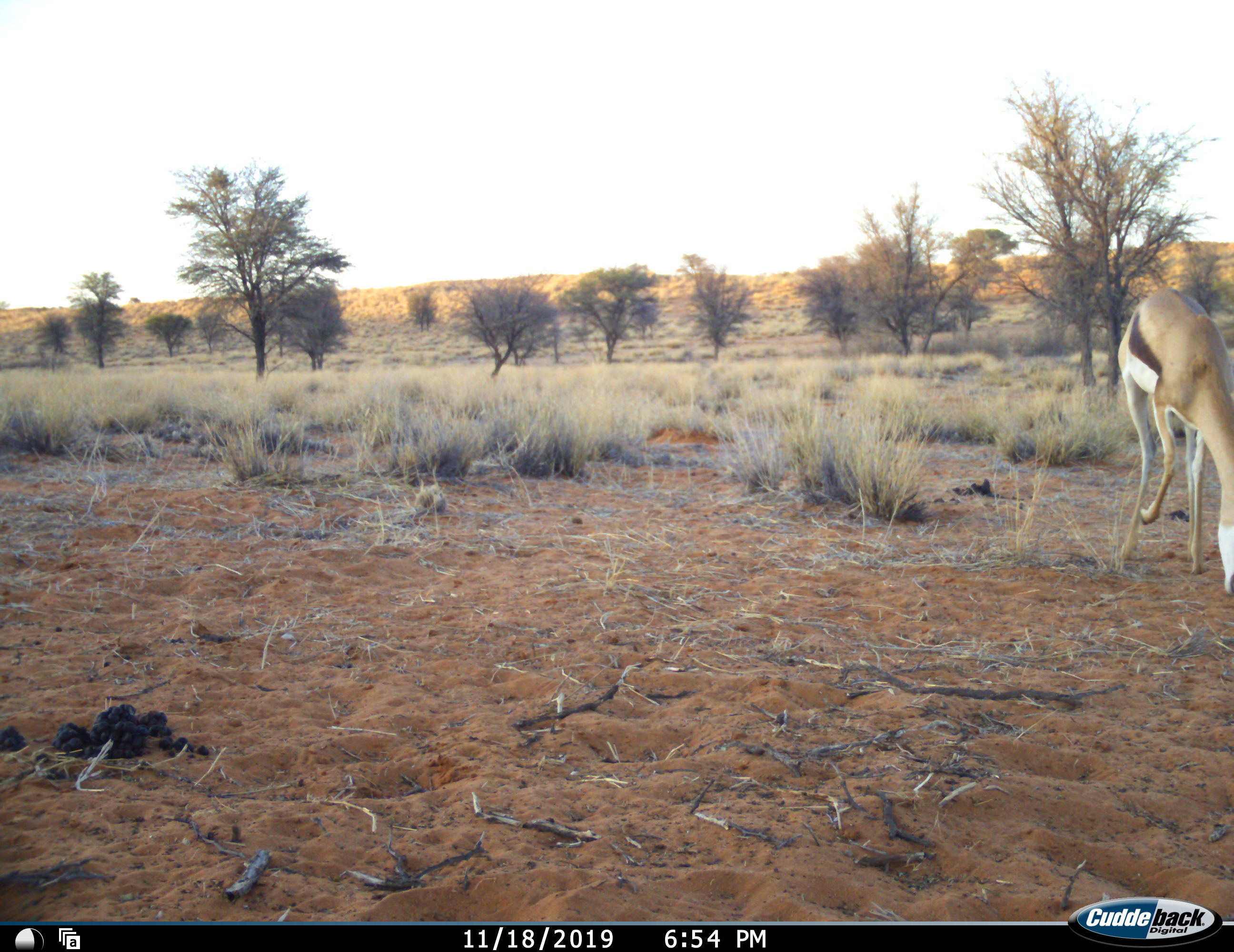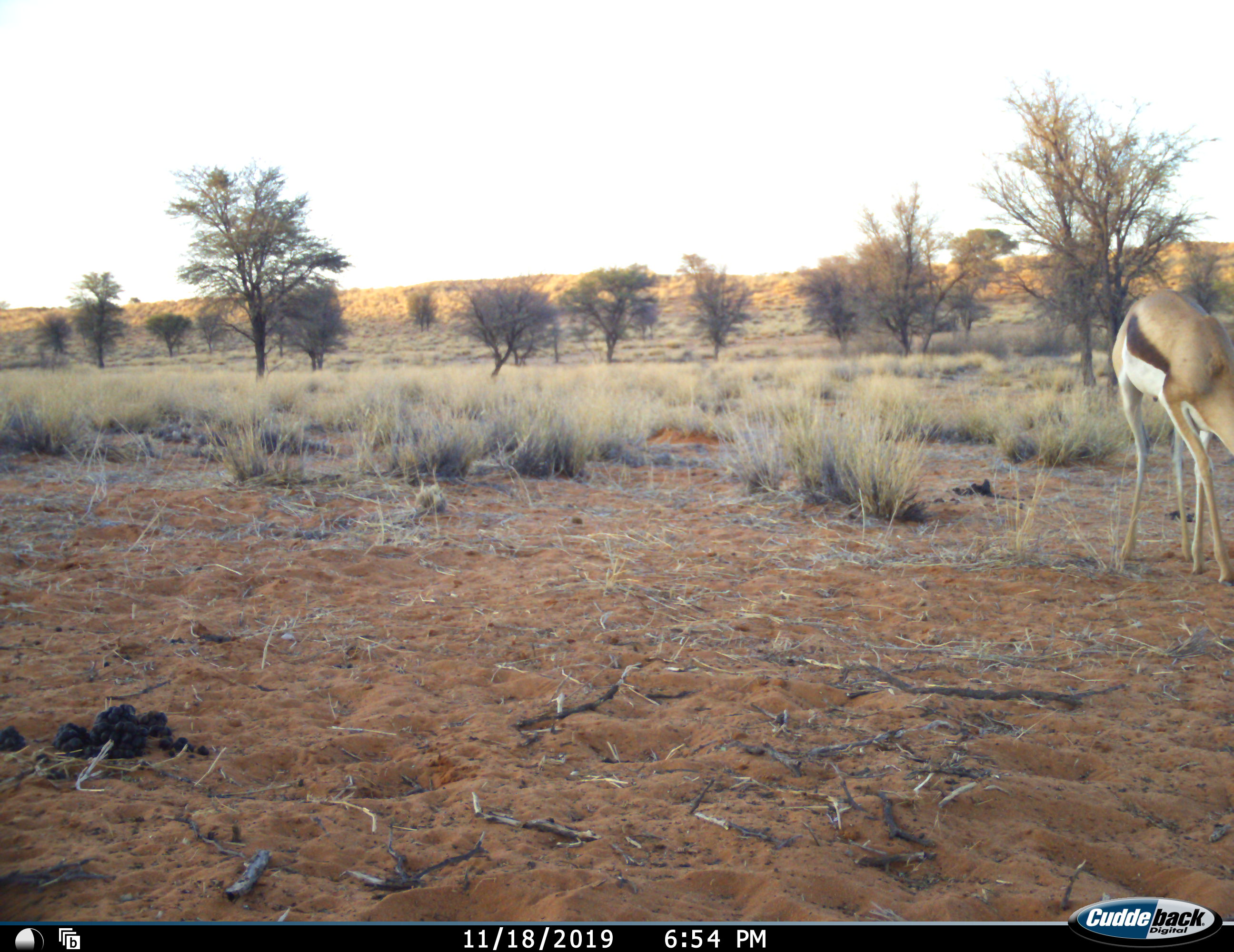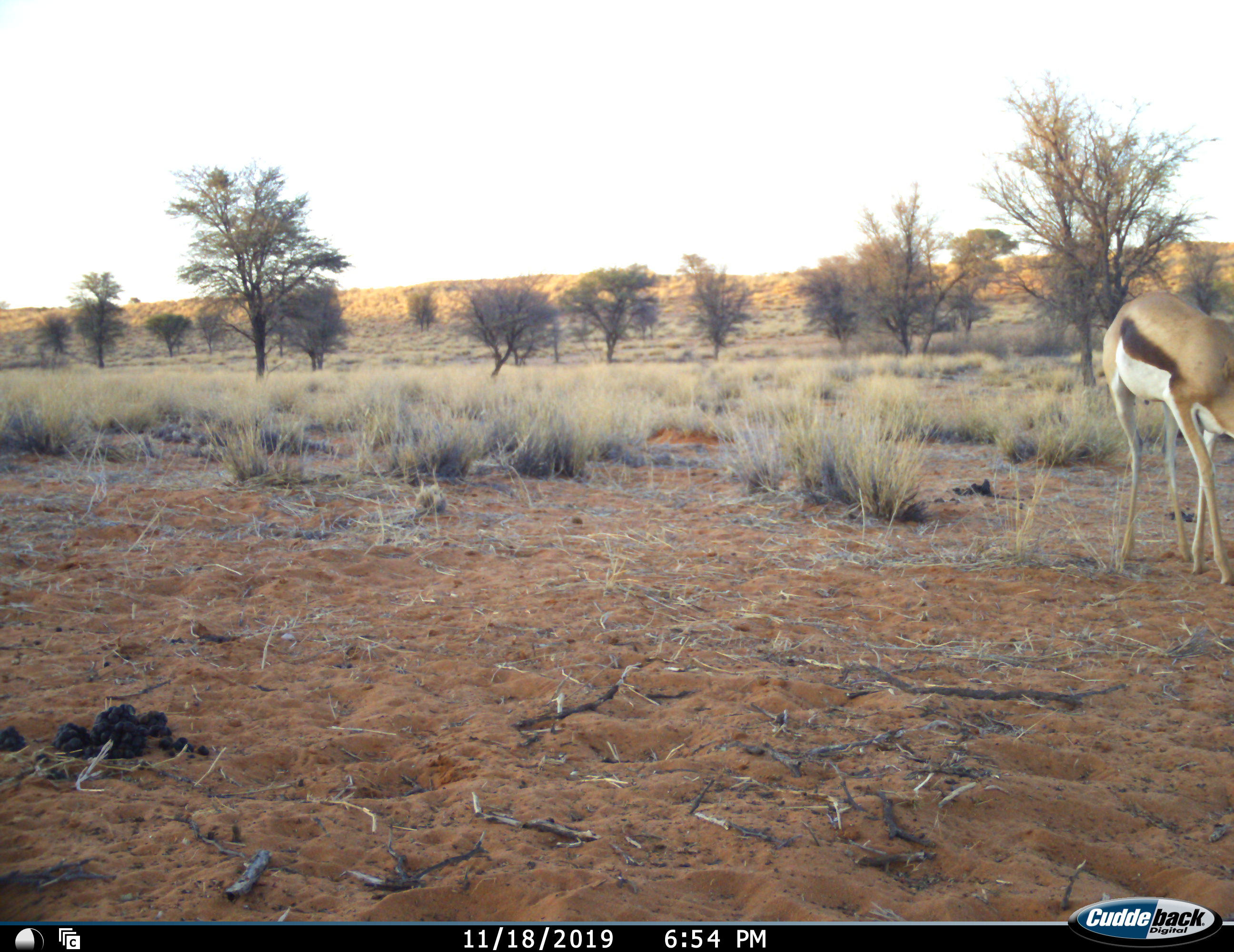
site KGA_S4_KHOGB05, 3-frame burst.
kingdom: Animalia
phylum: Chordata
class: Mammalia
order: Artiodactyla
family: Bovidae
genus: Antidorcas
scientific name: Antidorcas marsupialis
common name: springbok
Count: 1.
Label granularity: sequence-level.